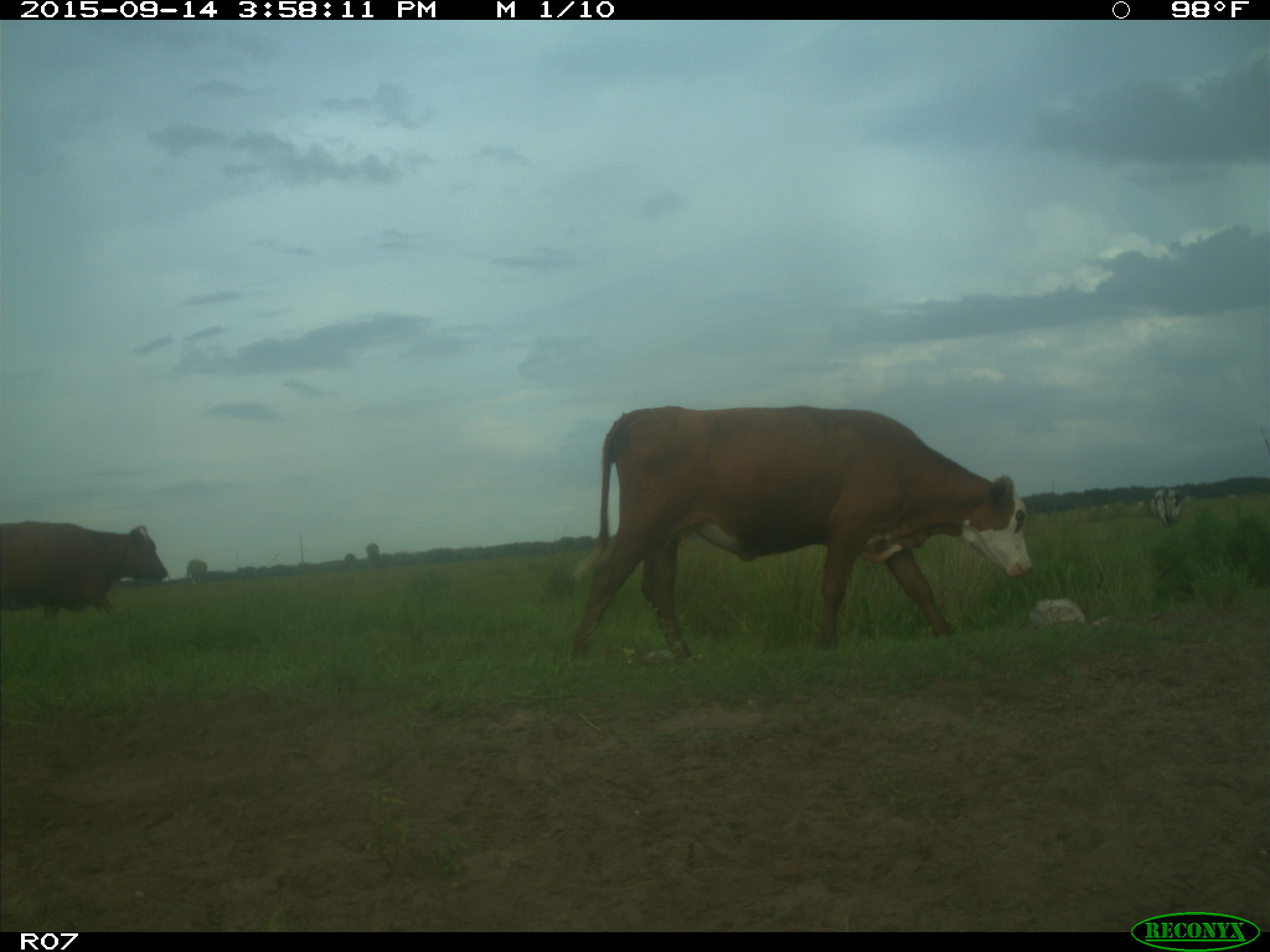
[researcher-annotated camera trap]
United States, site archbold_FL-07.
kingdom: Animalia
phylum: Chordata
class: Mammalia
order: Artiodactyla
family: Bovidae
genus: Bos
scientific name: Bos taurus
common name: domestic cow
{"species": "Bos taurus (domestic cow)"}